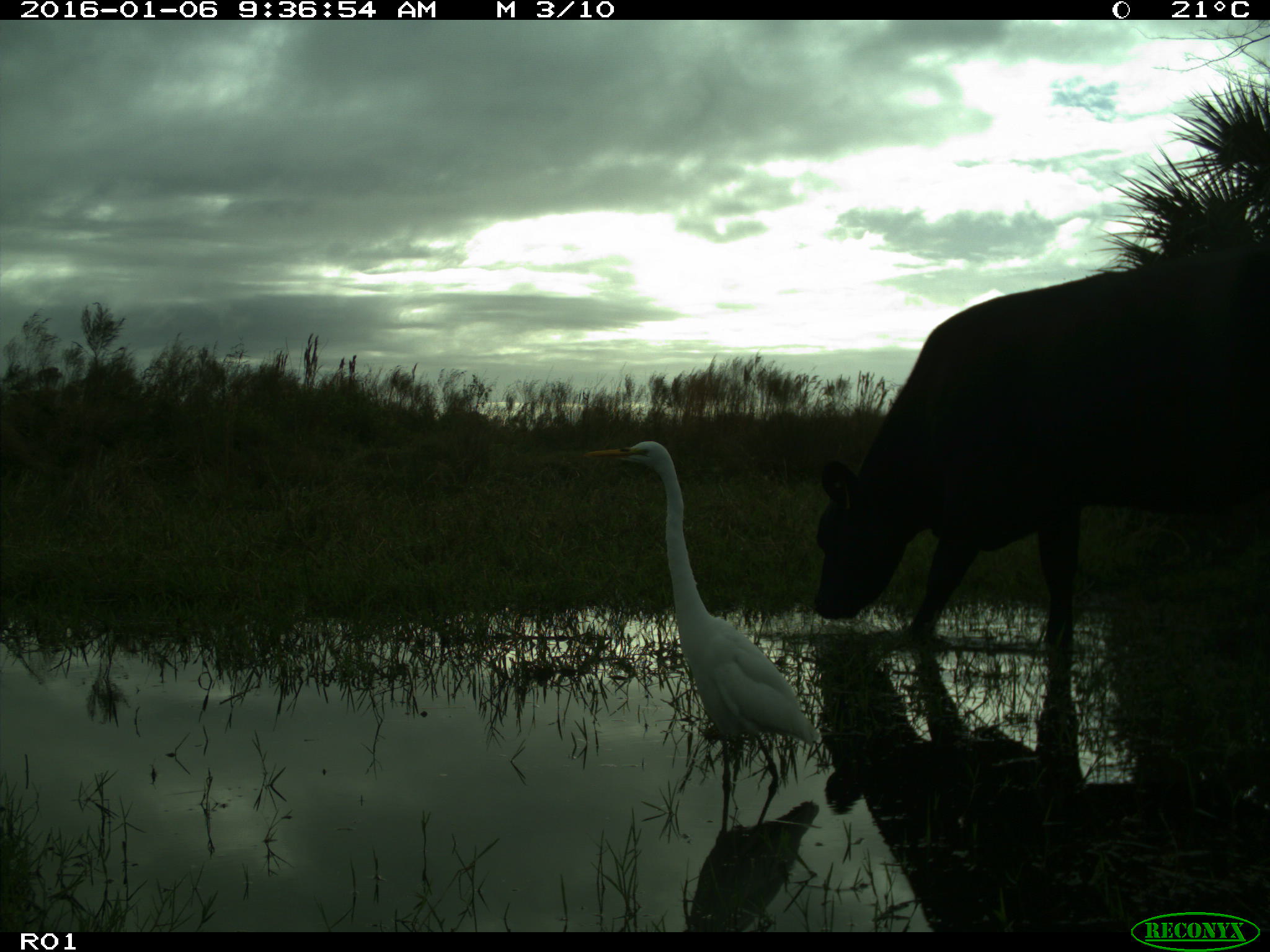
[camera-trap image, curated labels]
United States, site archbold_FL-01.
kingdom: Animalia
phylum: Chordata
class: Mammalia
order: Artiodactyla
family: Bovidae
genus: Bos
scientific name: Bos taurus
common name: domestic cow